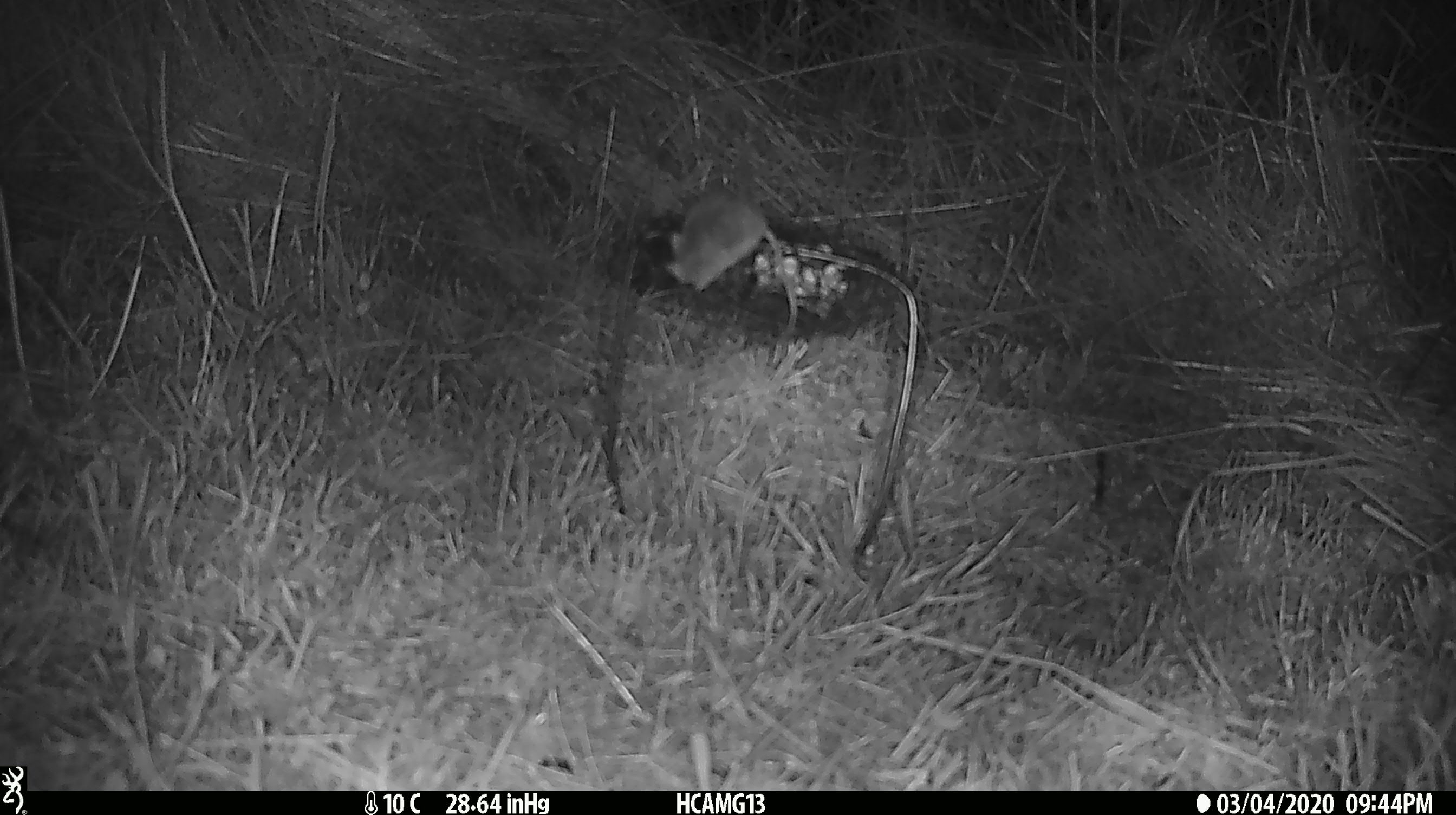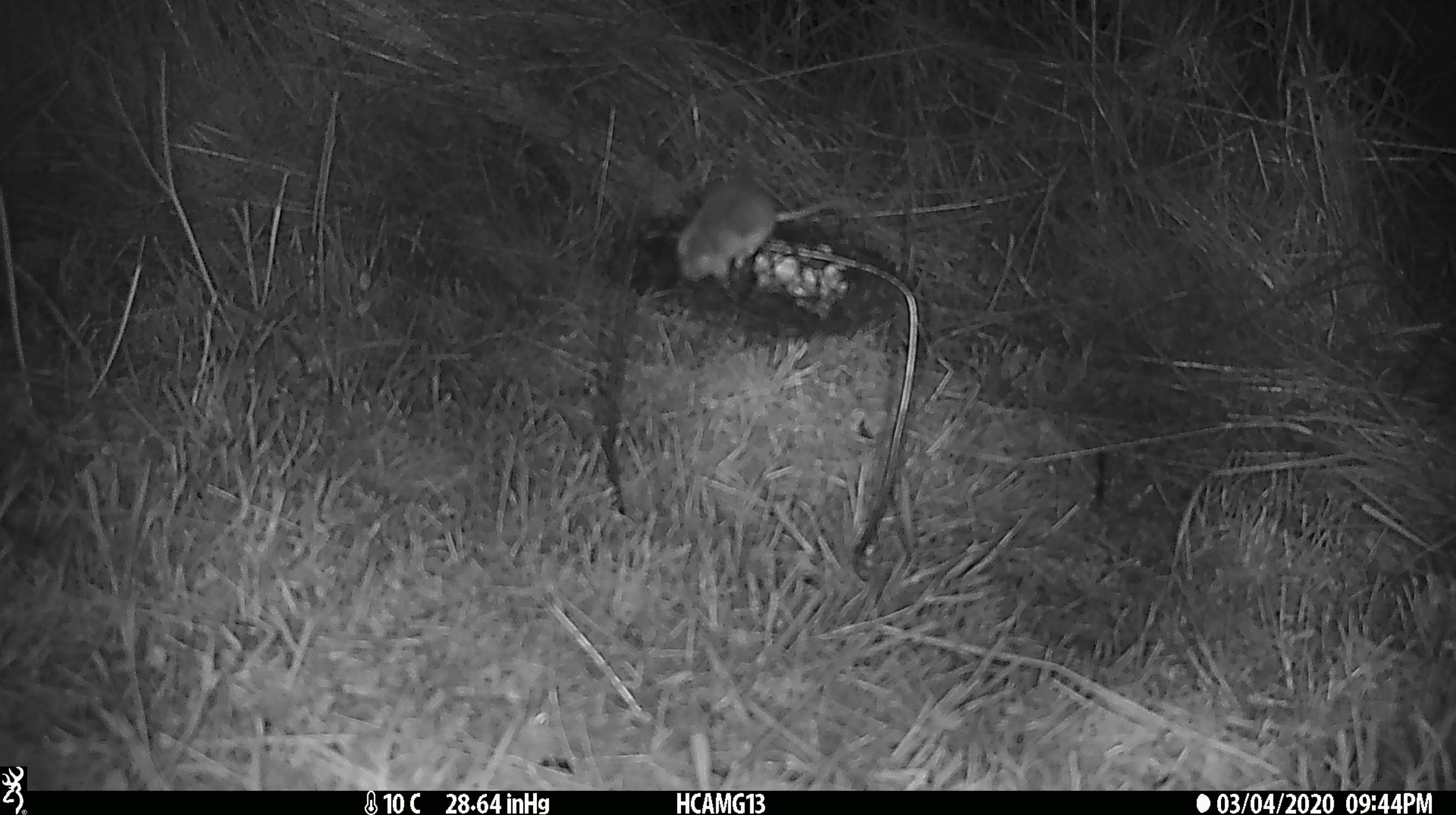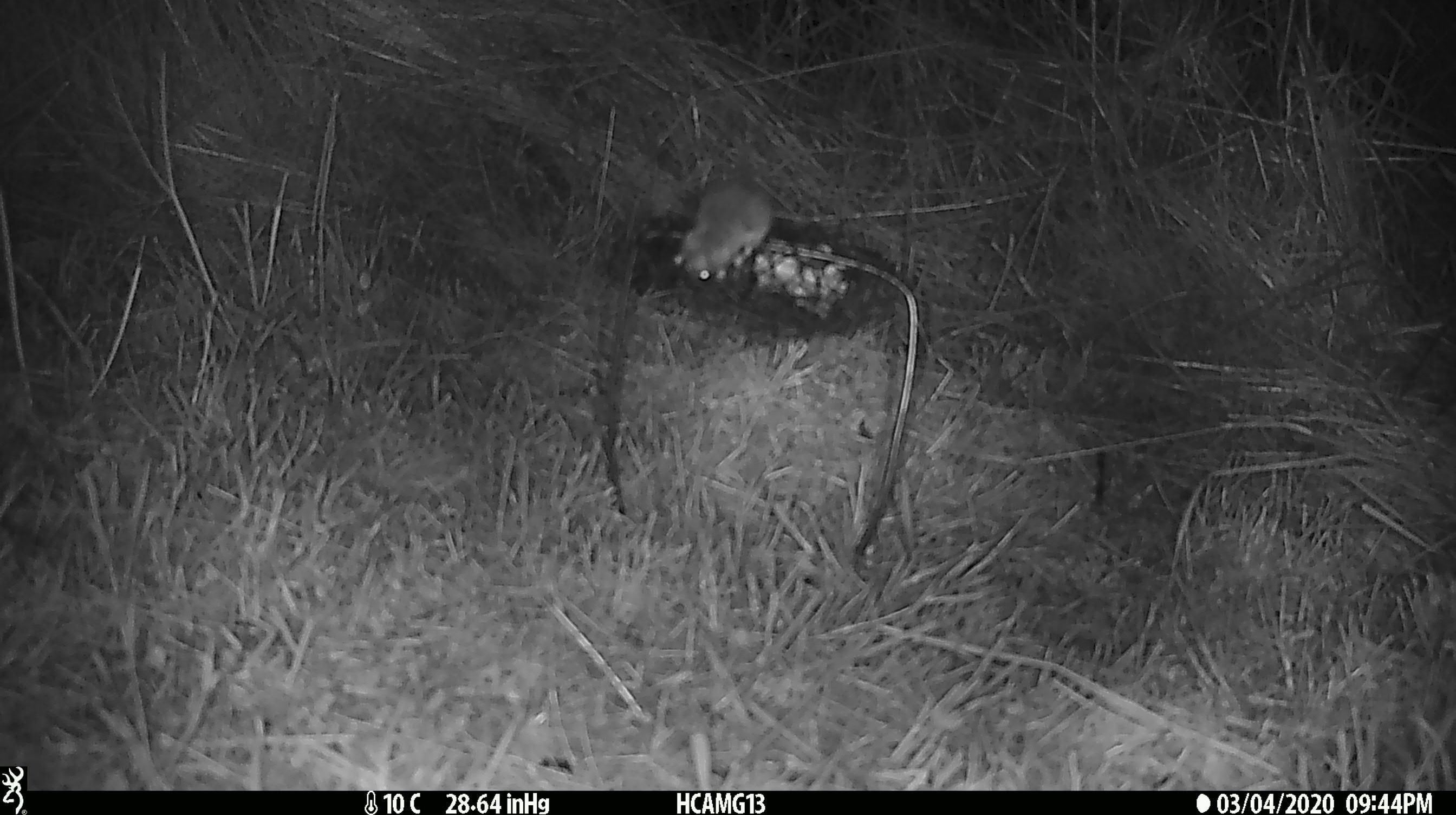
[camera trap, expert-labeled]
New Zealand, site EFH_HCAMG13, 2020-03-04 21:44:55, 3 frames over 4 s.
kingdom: Animalia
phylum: Chordata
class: Mammalia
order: Rodentia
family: Muridae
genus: Mus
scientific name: Mus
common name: mouse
Mouse (Mus).